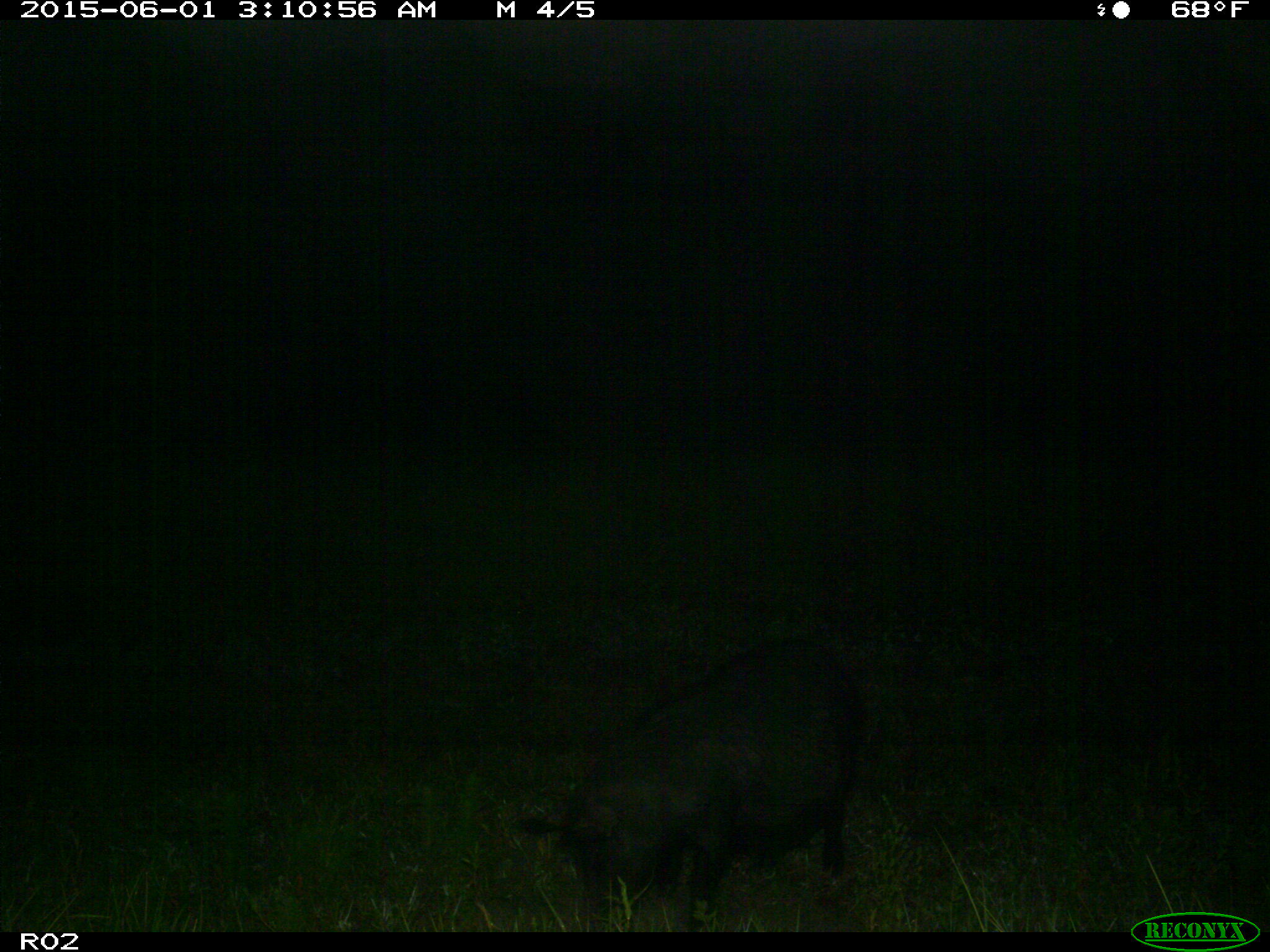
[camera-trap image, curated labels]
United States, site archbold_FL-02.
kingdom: Animalia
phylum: Chordata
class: Mammalia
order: Artiodactyla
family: Suidae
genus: Sus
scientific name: Sus scrofa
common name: wild boar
Sus scrofa (wild boar).